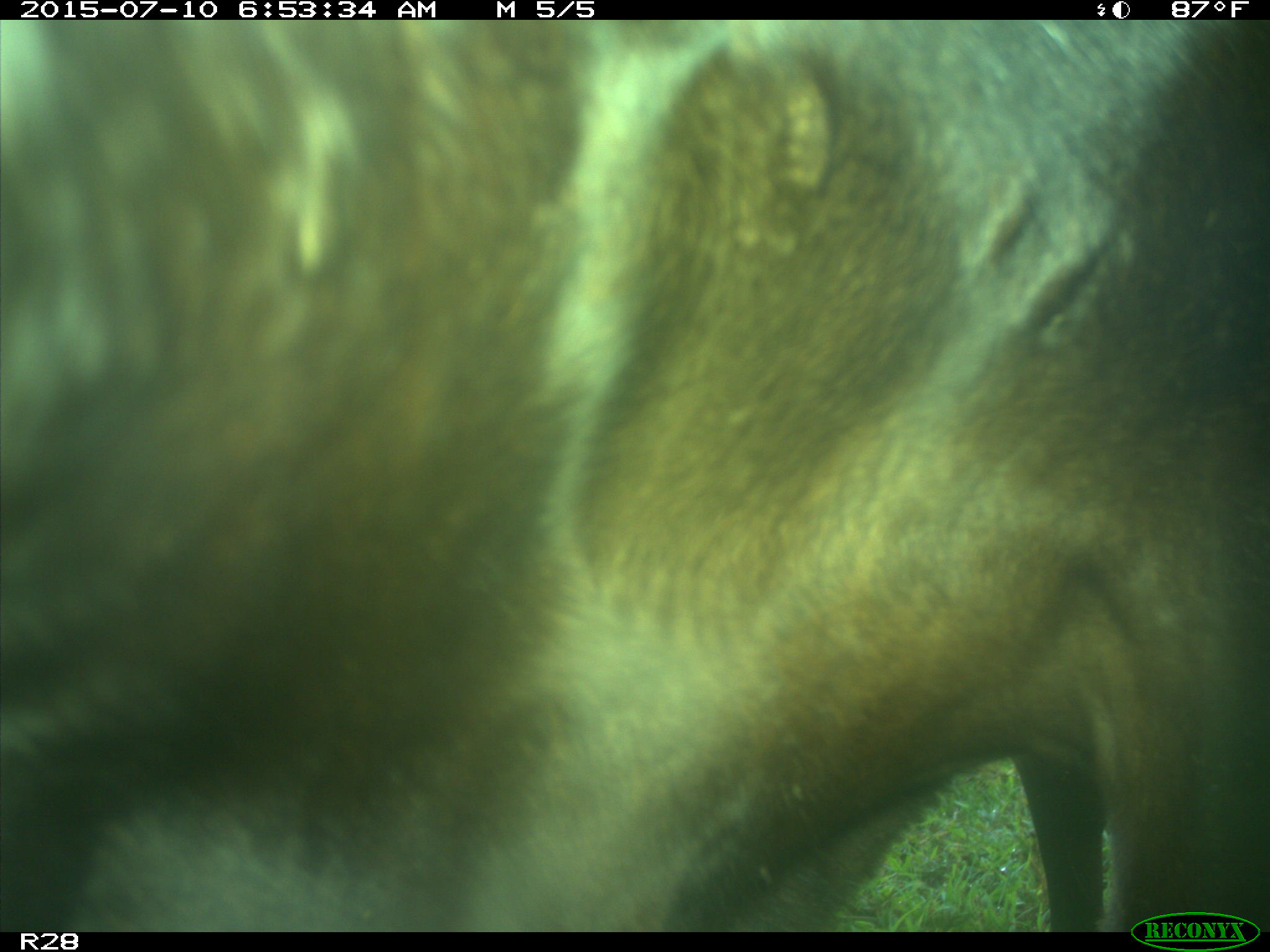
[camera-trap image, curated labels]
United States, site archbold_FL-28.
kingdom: Animalia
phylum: Chordata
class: Mammalia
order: Artiodactyla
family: Bovidae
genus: Bos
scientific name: Bos taurus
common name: domestic cow